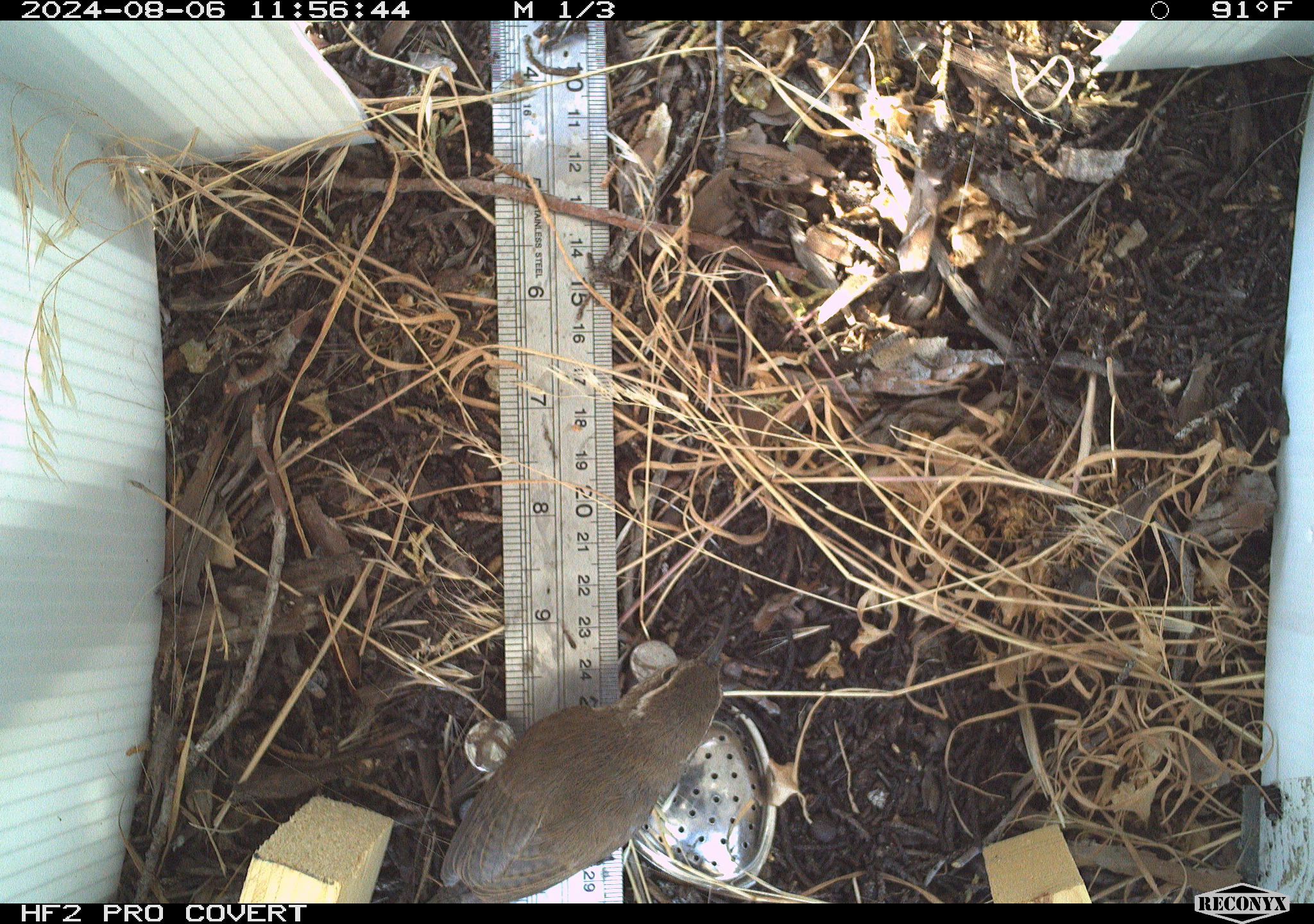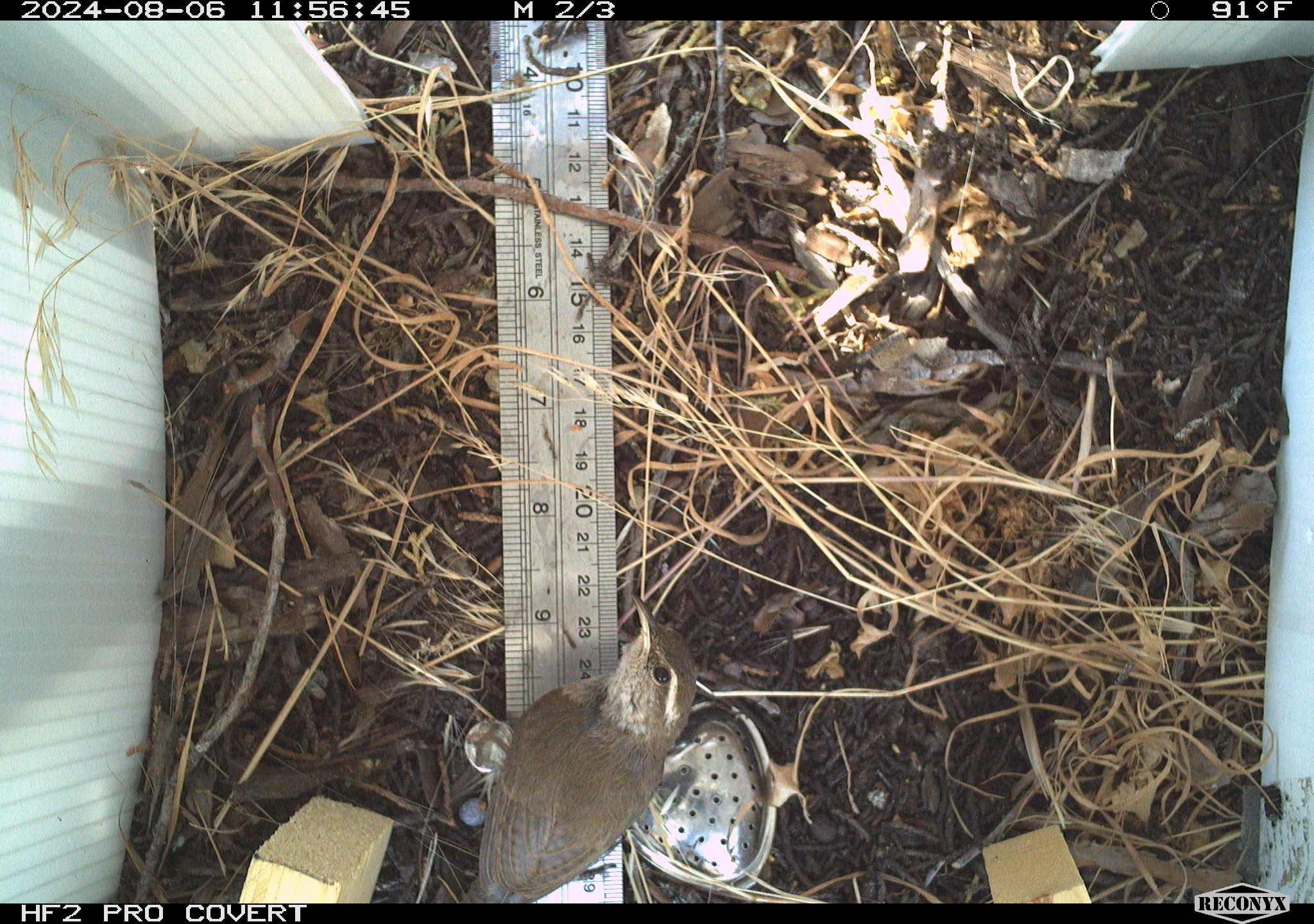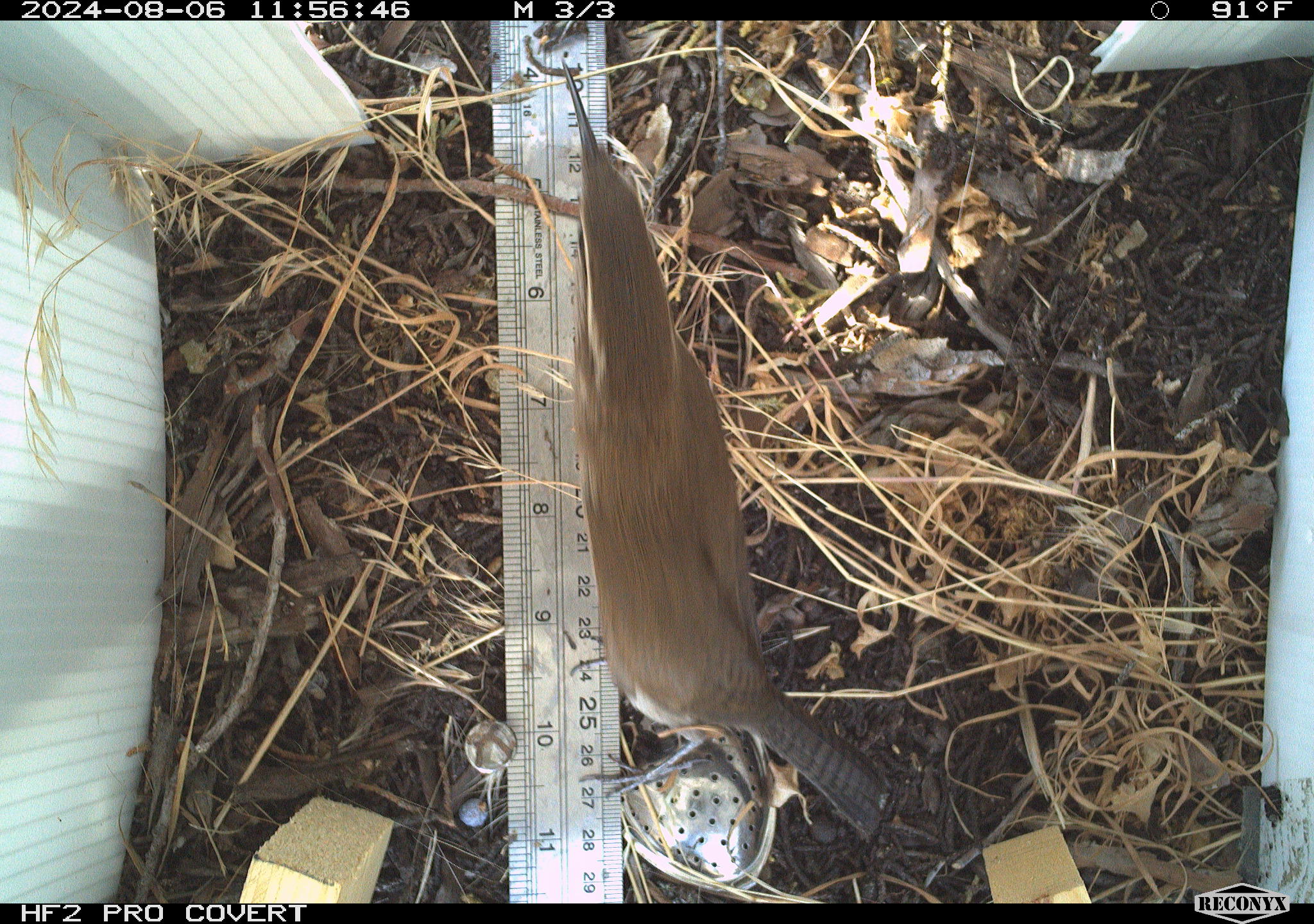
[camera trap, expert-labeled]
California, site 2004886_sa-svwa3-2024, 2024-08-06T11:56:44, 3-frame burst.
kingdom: Animalia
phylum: Chordata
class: Aves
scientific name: Aves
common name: bird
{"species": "bird (Aves)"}